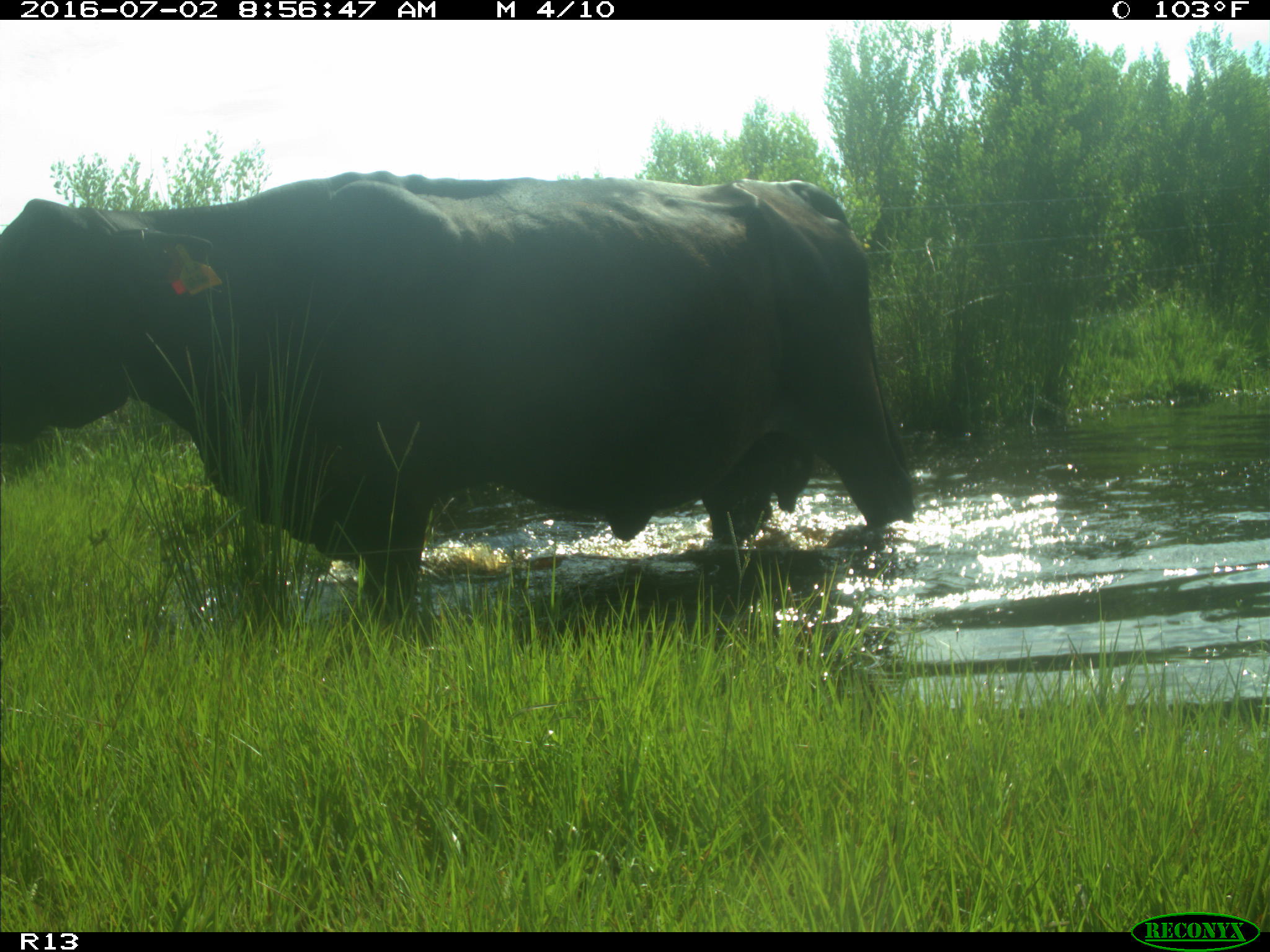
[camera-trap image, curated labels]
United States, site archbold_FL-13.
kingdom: Animalia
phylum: Chordata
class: Mammalia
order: Artiodactyla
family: Bovidae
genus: Bos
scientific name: Bos taurus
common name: domestic cow